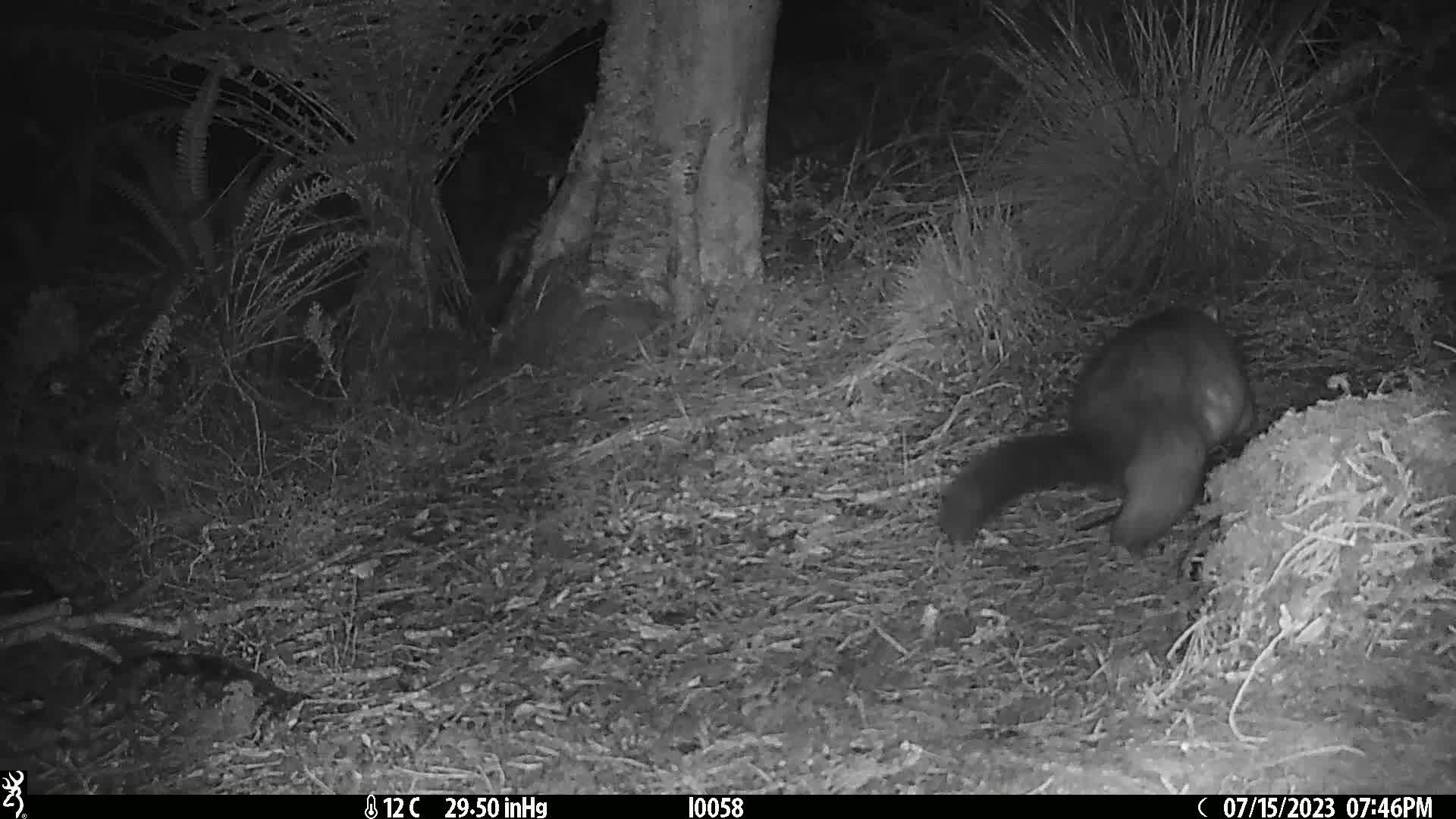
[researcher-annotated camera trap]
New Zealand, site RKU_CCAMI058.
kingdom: Animalia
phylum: Chordata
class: Mammalia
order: Diprotodontia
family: Phalangeridae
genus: Trichosurus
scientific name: Trichosurus vulpecula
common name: common brushtail possum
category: possum